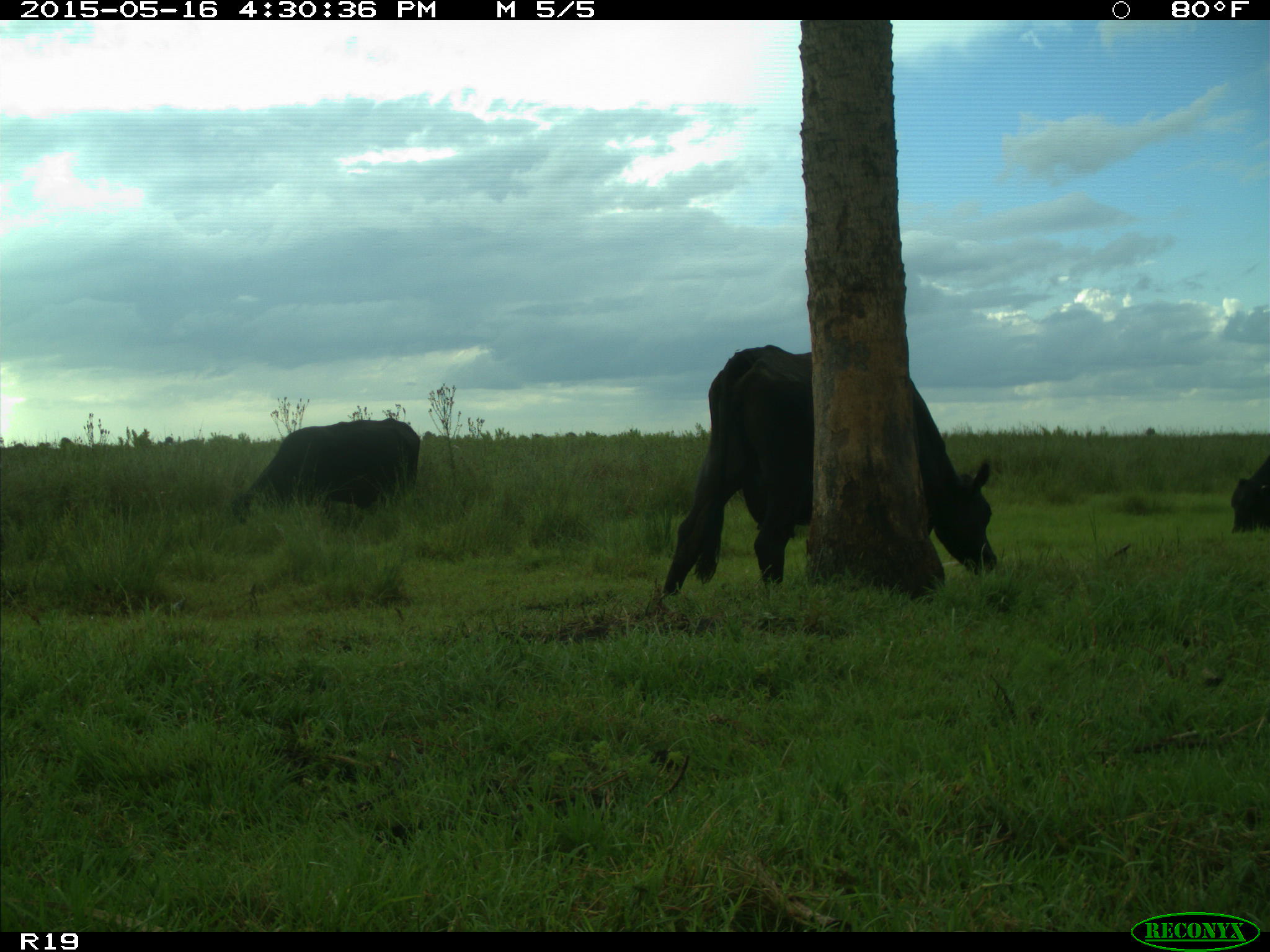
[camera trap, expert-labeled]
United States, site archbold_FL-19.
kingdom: Animalia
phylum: Chordata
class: Mammalia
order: Artiodactyla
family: Bovidae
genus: Bos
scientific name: Bos taurus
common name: domestic cow